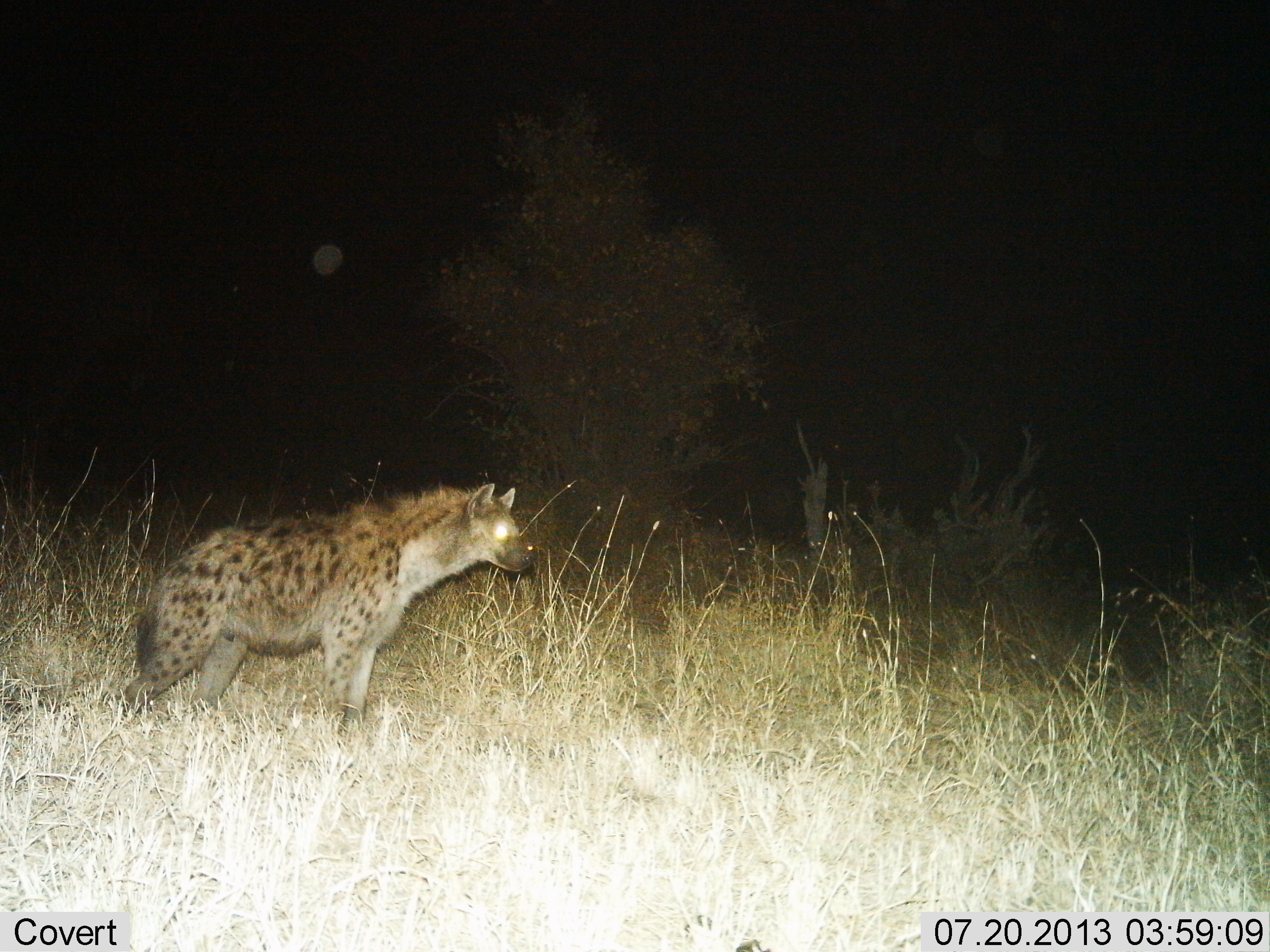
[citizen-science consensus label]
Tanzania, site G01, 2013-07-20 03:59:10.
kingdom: Animalia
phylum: Chordata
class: Mammalia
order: Carnivora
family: Hyaenidae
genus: Crocuta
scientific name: Crocuta crocuta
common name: spotted hyena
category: hyenaspotted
Hyenaspotted (spotted hyena) (Crocuta crocuta), count 1. Behavior (volunteer vote fractions): standing 97%, resting 0%, moving 3%, interacting 0%. Young present (vote fraction): 0%. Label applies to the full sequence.